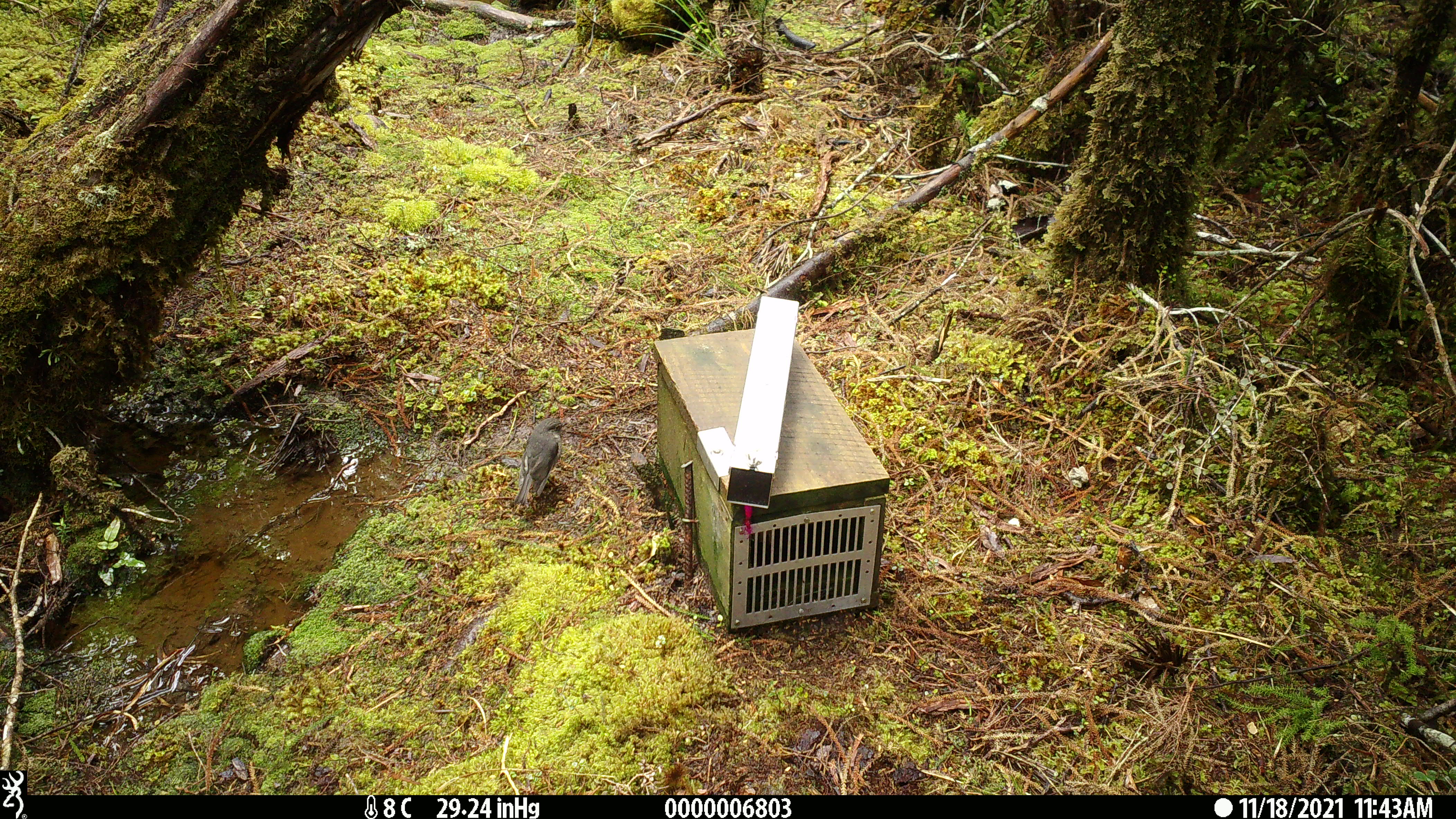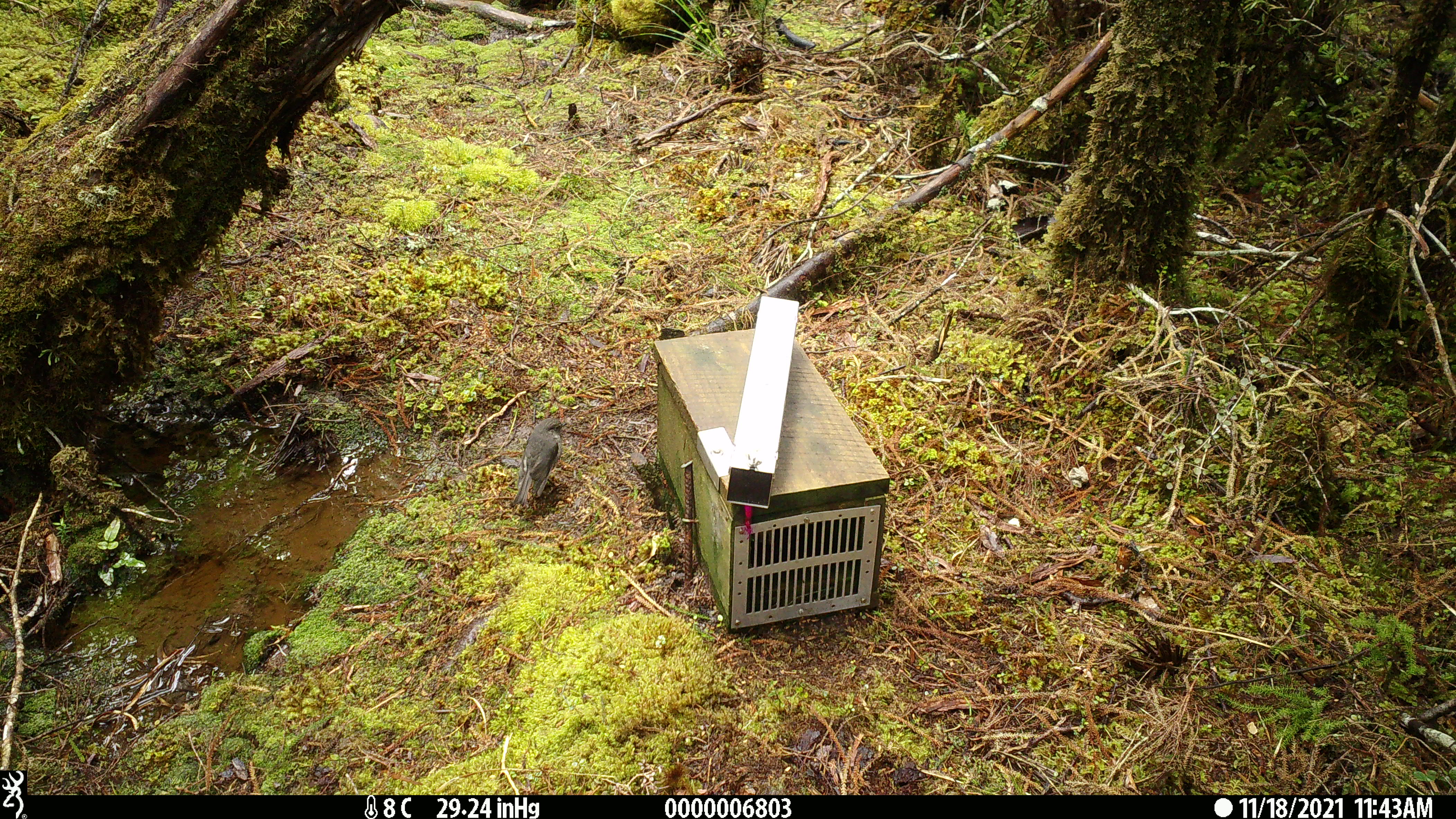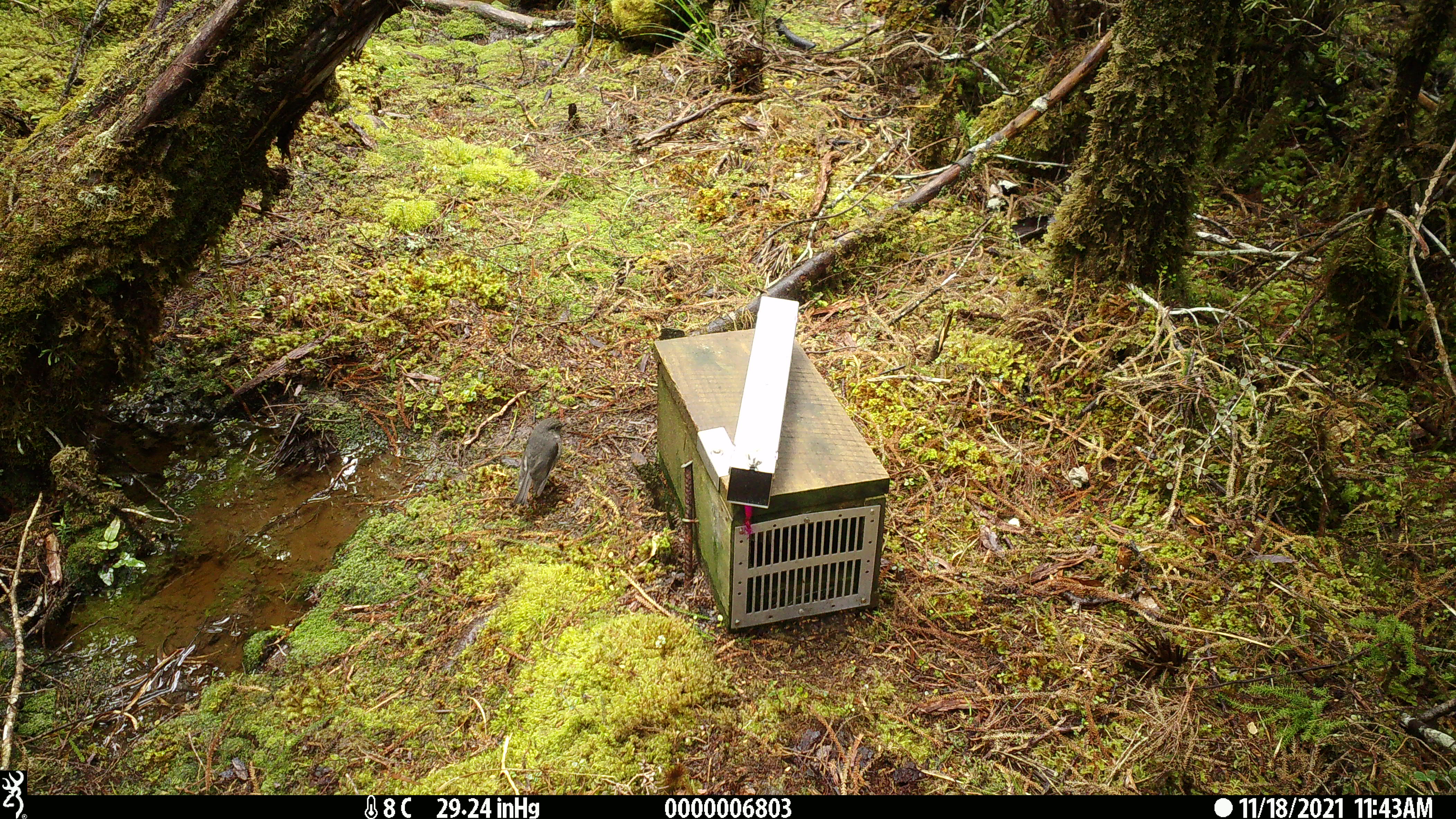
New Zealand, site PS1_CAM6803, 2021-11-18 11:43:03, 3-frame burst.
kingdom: Animalia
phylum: Chordata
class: Aves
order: Passeriformes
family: Petroicidae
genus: Petroica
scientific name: Petroica australis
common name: new zealand robin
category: robin